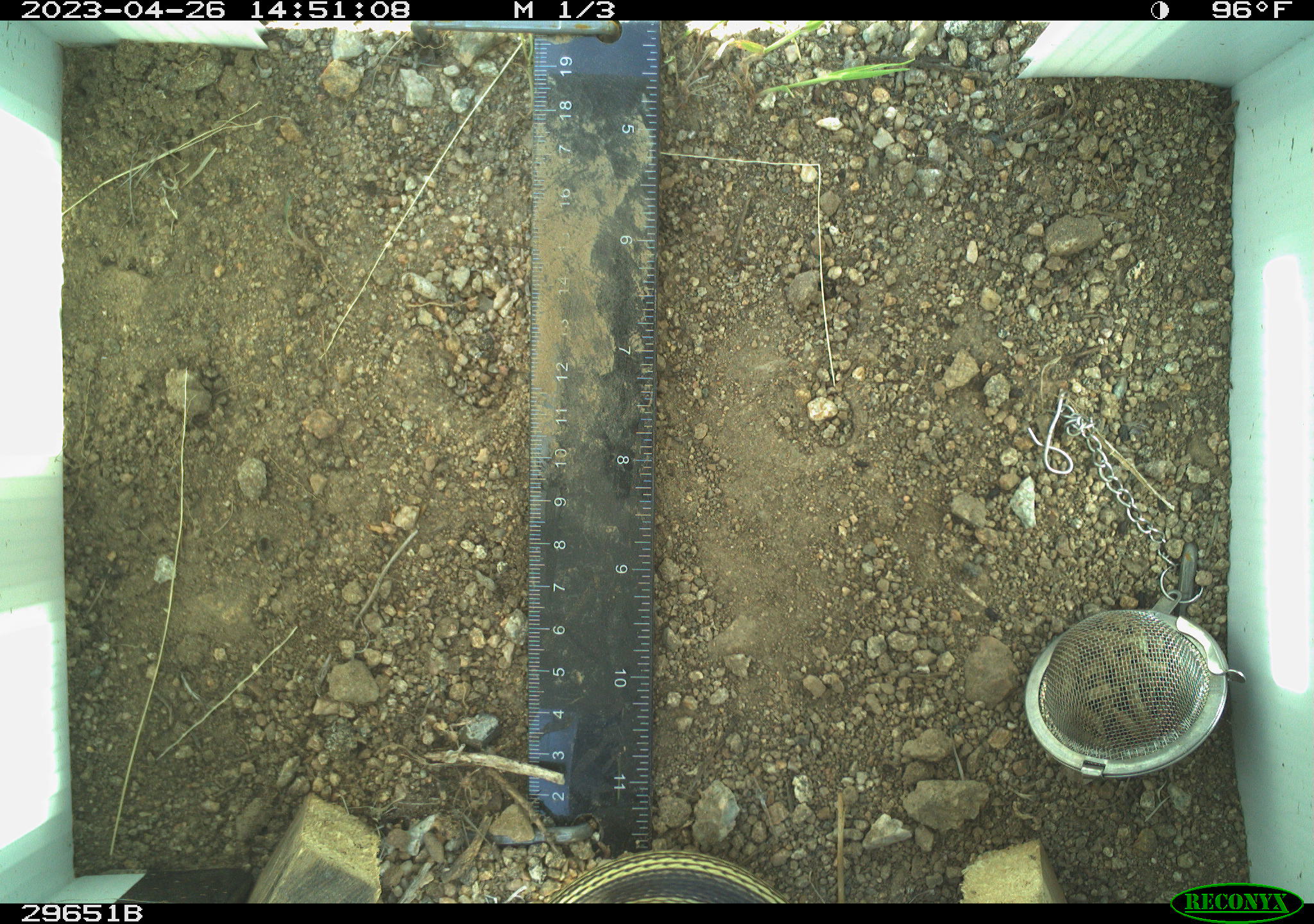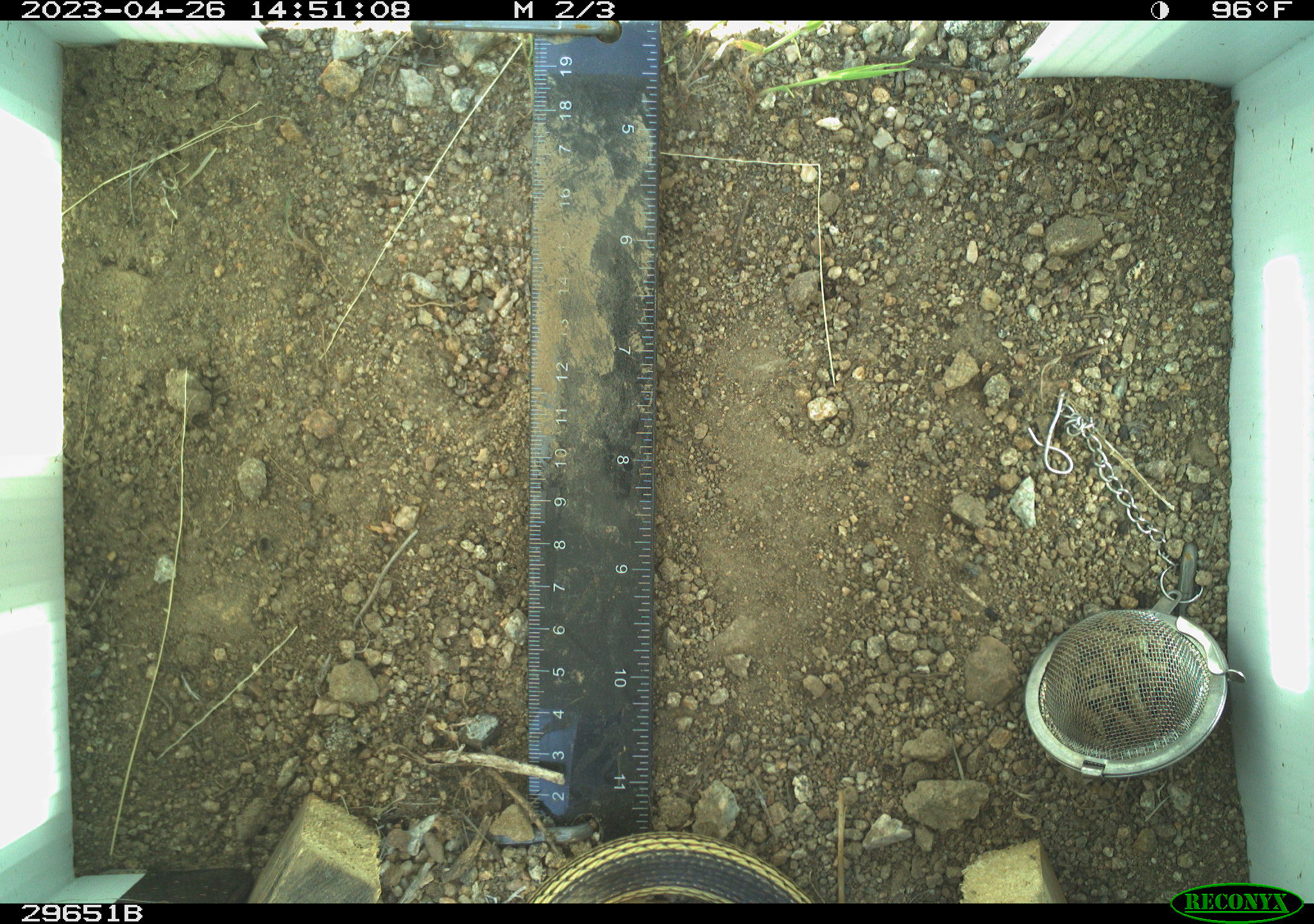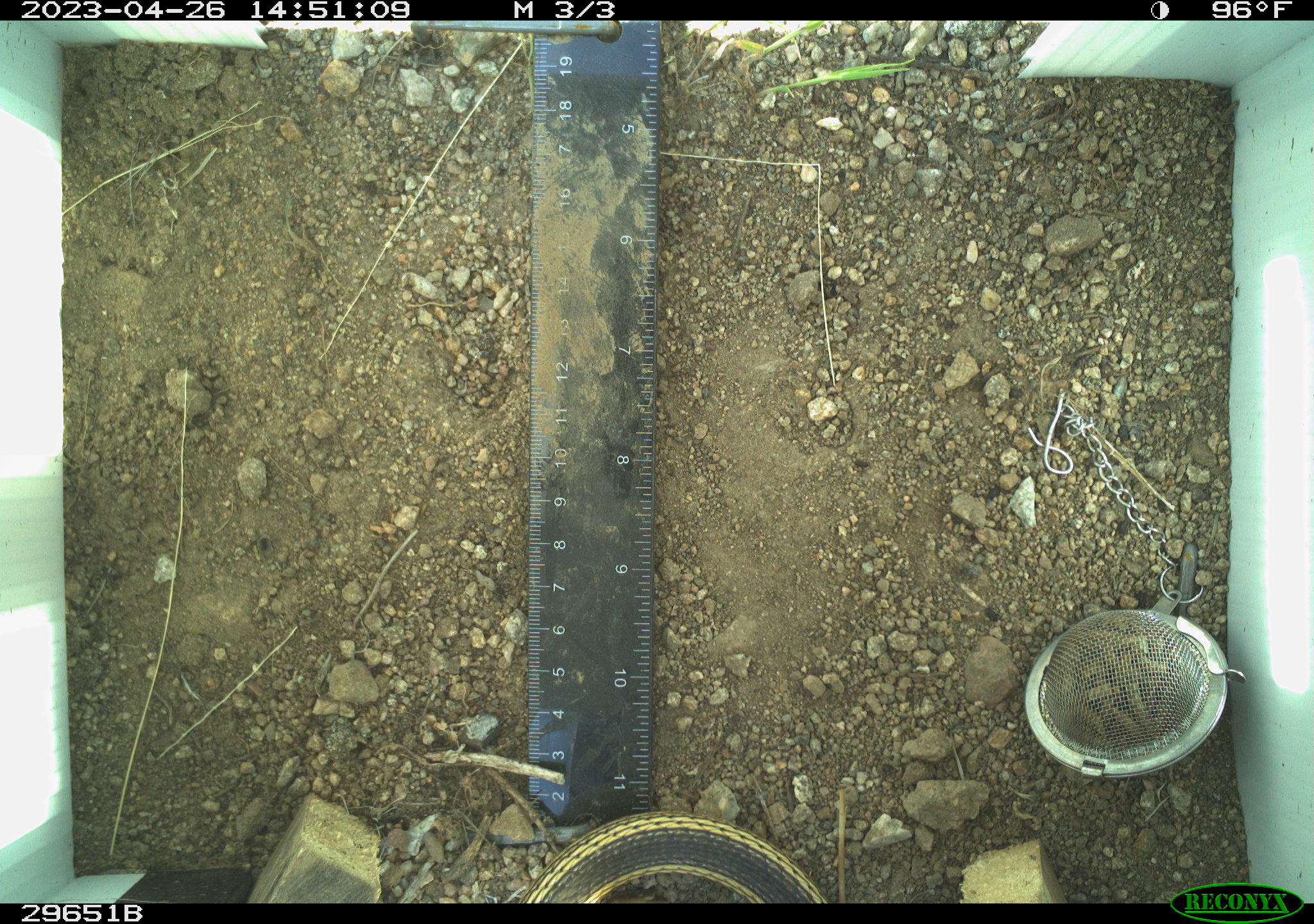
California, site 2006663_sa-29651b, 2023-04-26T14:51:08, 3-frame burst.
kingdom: Animalia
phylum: Chordata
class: Reptilia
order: Squamata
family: Colubridae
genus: Masticophis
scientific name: Masticophis taeniatus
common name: striped whipsnake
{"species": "striped whipsnake (Masticophis taeniatus)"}